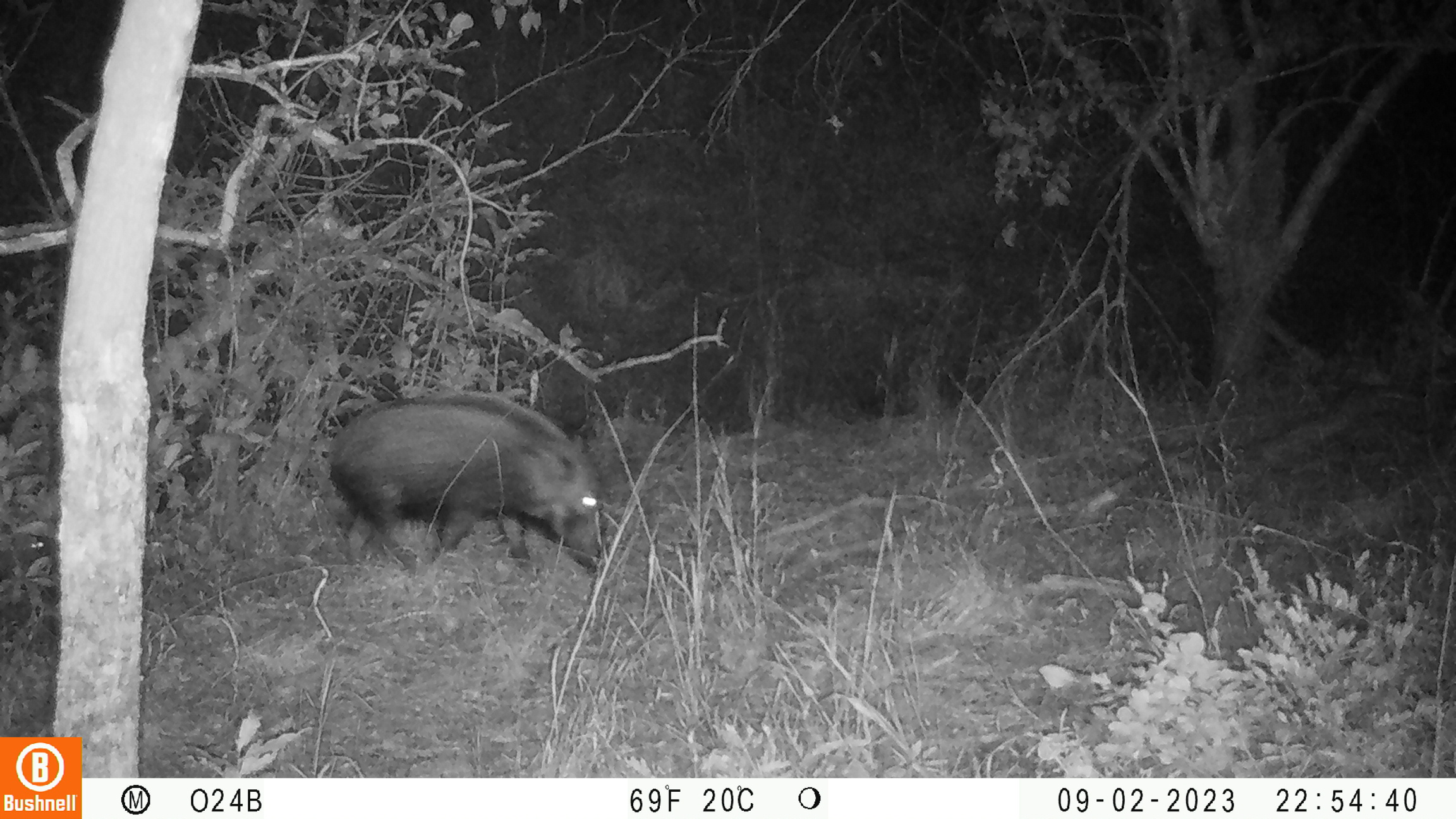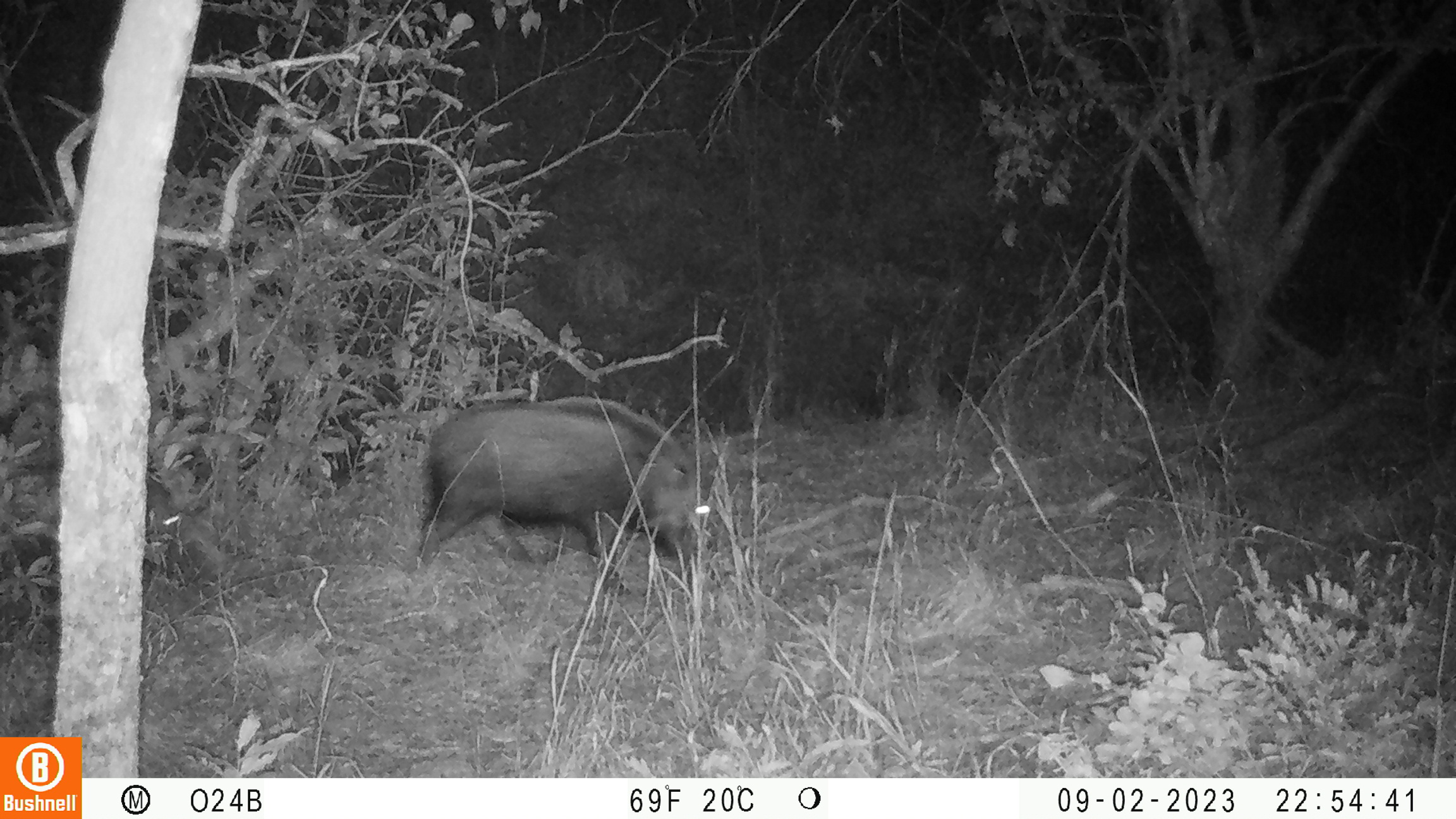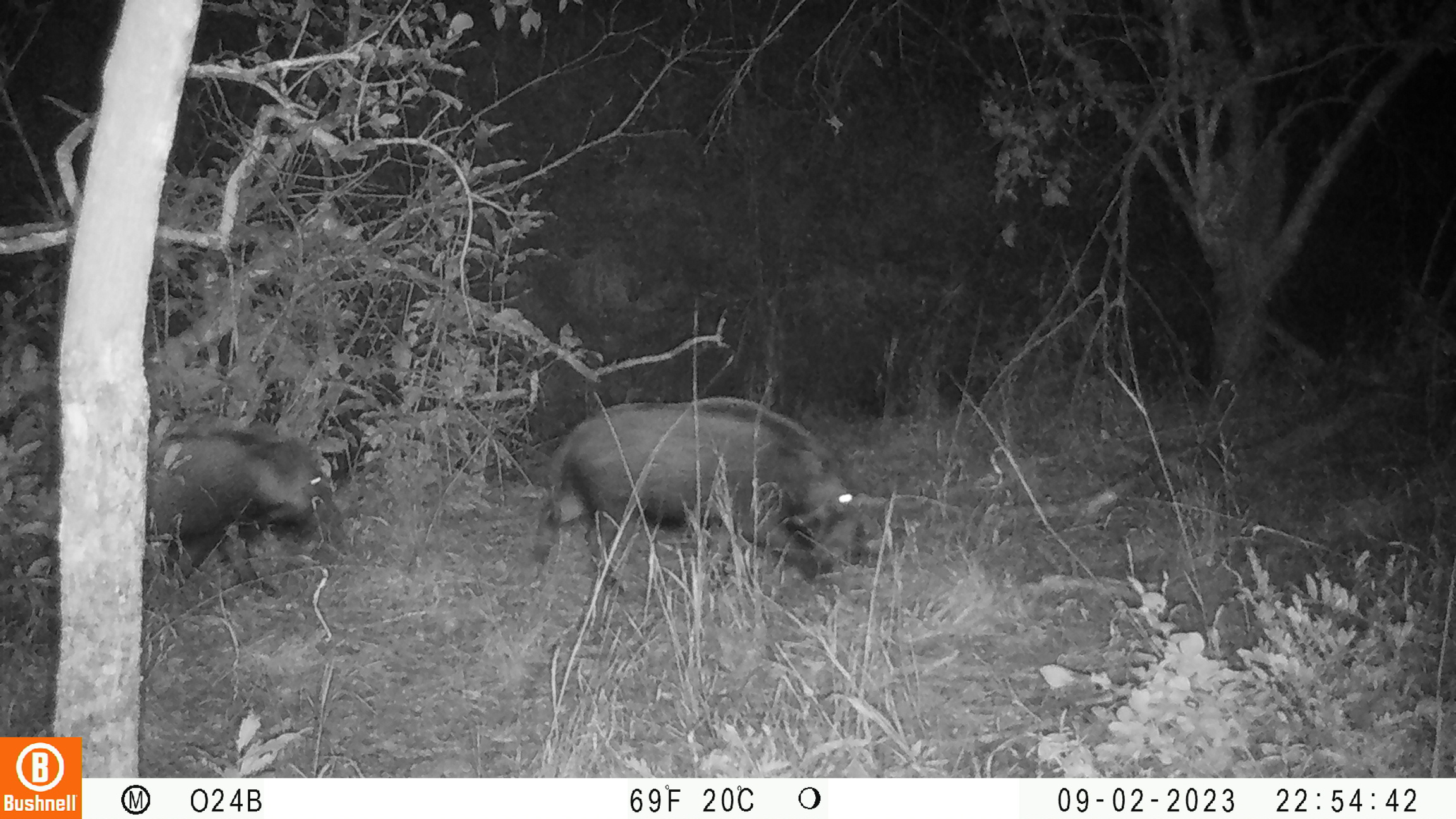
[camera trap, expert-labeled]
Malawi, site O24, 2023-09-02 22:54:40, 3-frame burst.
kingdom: Animalia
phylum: Chordata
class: Mammalia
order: Artiodactyla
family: Suidae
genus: Potamochoerus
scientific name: Potamochoerus larvatus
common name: bushpig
Bushpig (Potamochoerus larvatus), count 1.